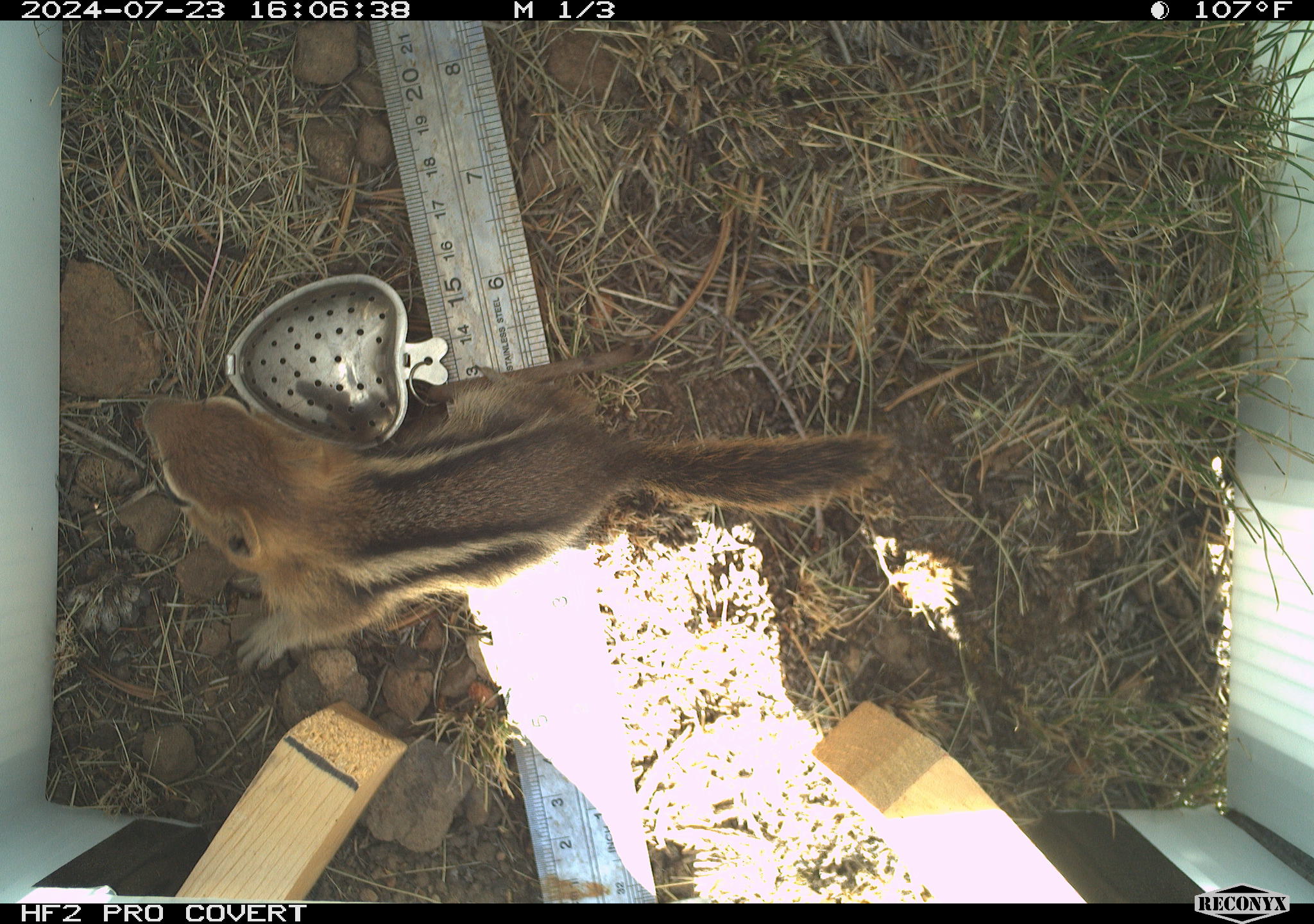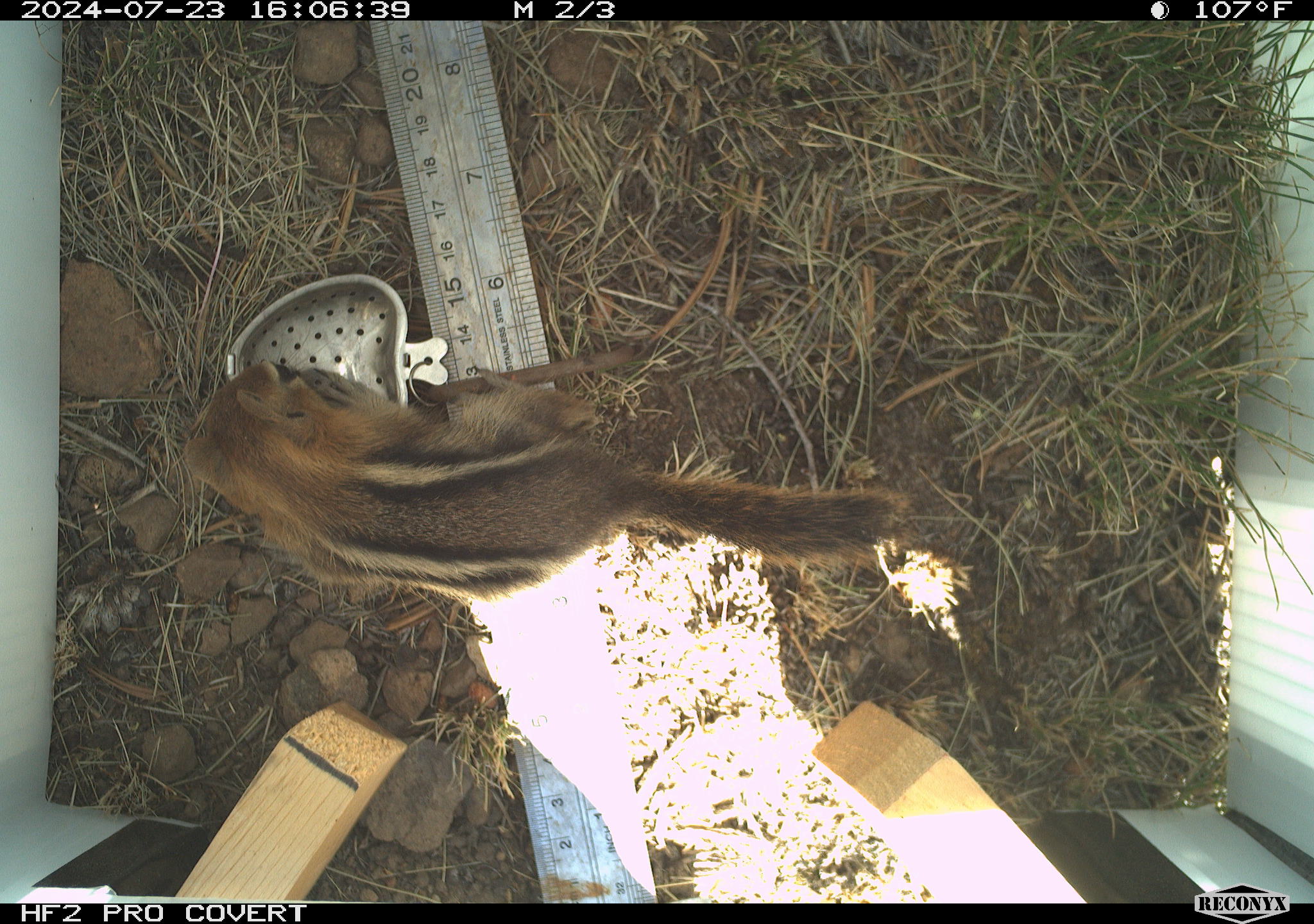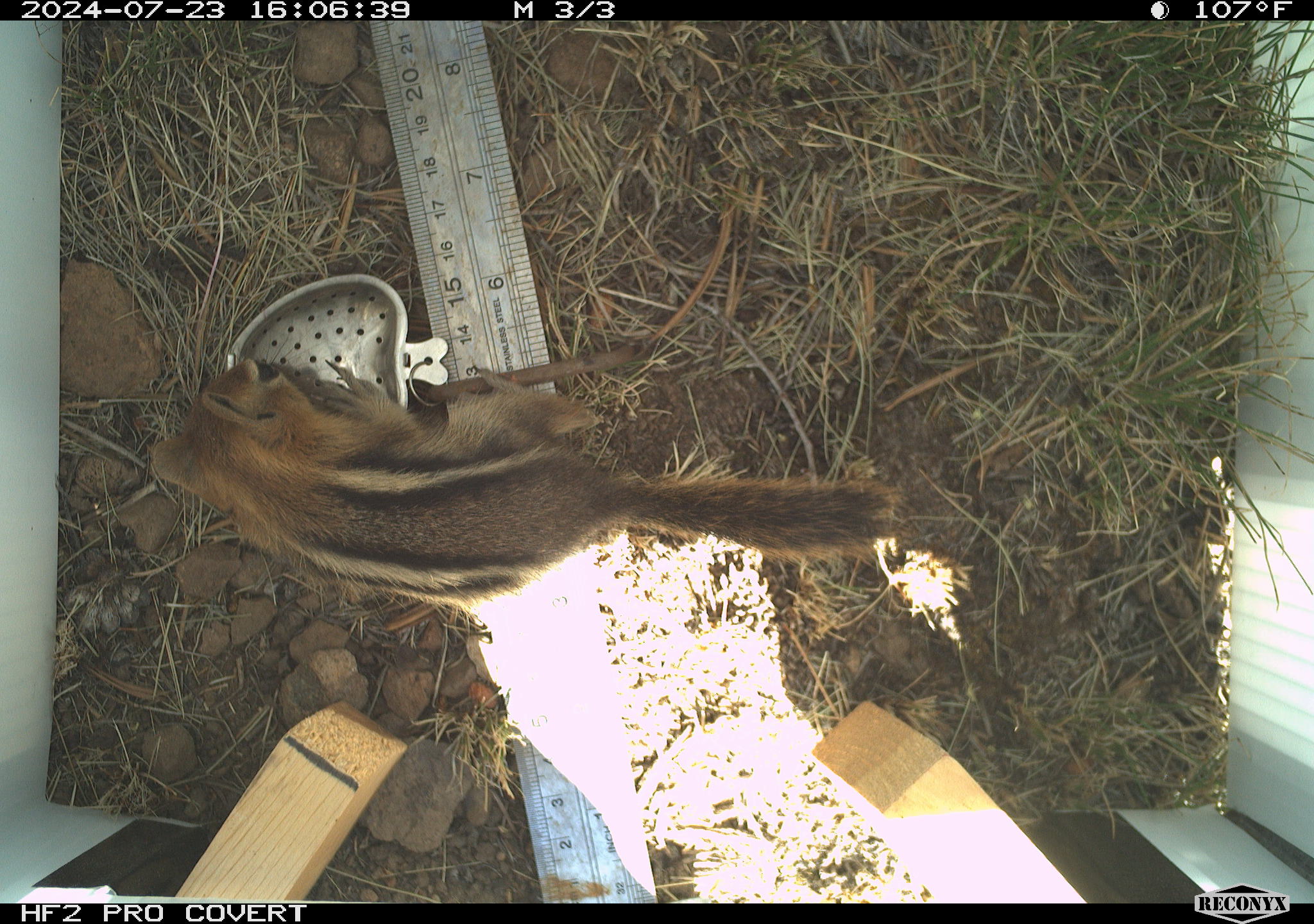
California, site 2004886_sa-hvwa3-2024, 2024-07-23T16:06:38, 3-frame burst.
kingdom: Animalia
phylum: Chordata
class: Mammalia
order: Rodentia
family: Sciuridae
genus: Callospermophilus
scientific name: Callospermophilus lateralis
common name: golden mantled ground squirrel